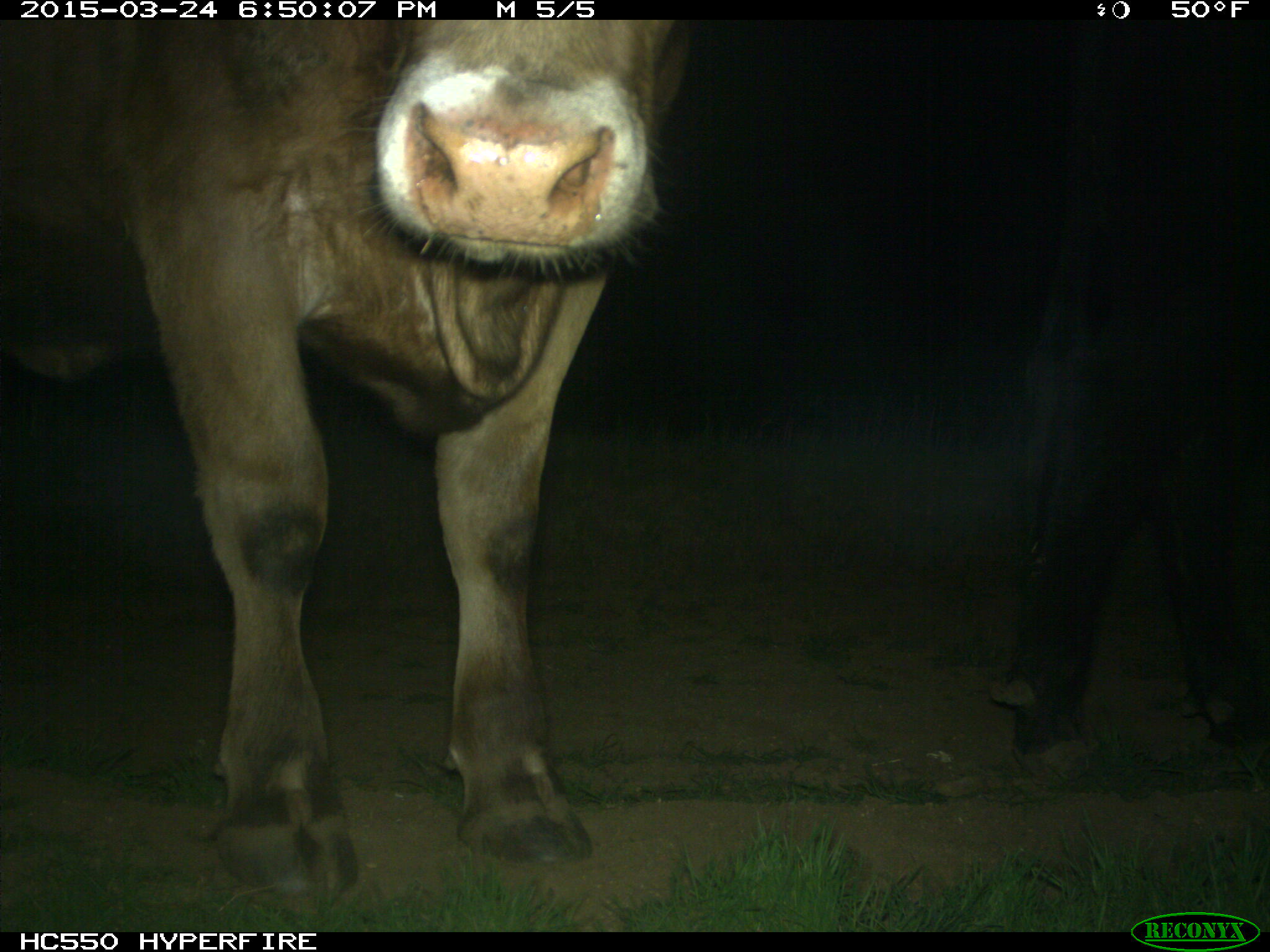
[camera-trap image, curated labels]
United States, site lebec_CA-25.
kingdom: Animalia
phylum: Chordata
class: Mammalia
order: Artiodactyla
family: Bovidae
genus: Bos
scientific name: Bos taurus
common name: domestic cow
Bos taurus (domestic cow).